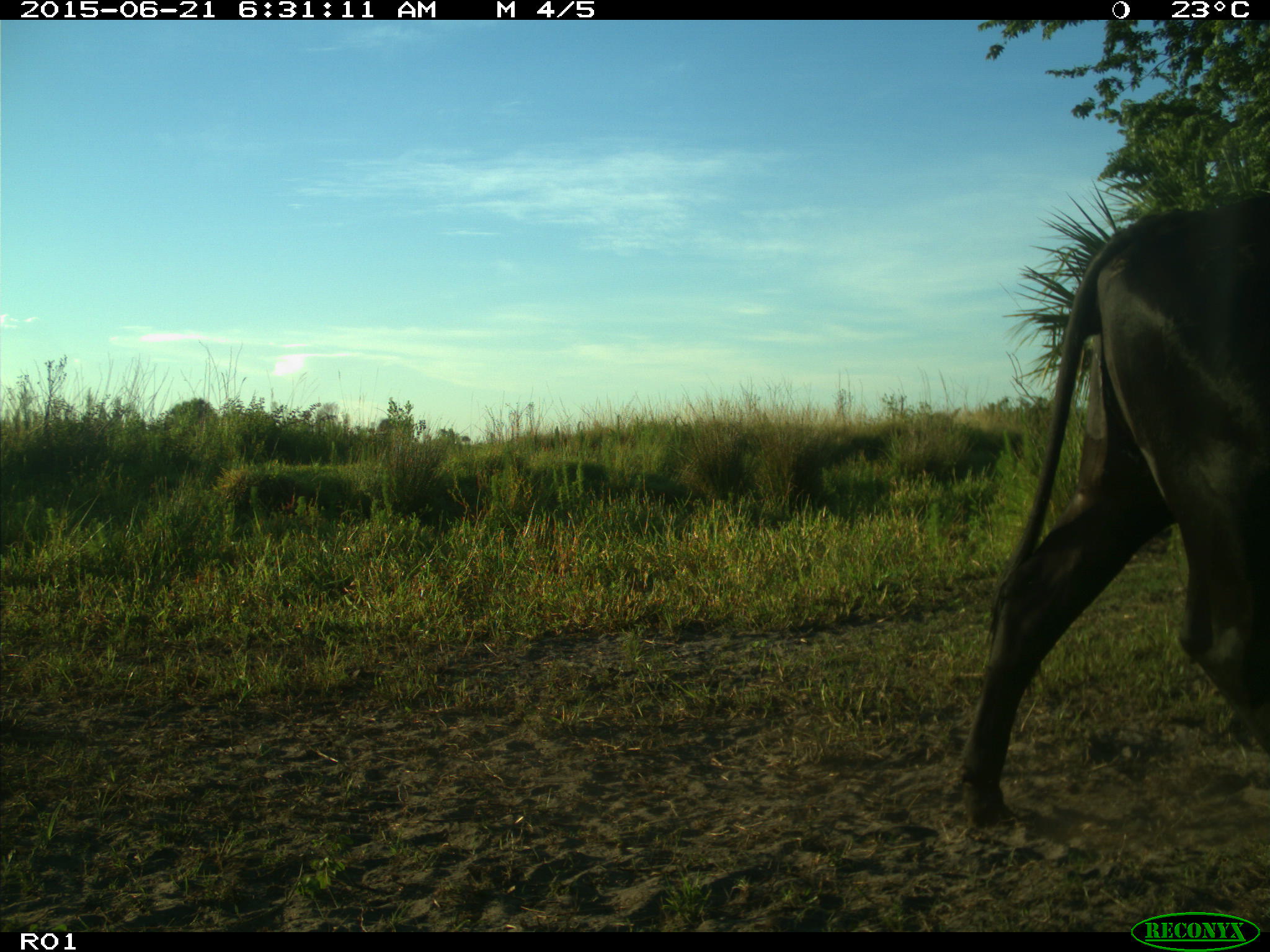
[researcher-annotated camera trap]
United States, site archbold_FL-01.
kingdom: Animalia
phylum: Chordata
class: Mammalia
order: Artiodactyla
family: Bovidae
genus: Bos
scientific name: Bos taurus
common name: domestic cow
Bos taurus (domestic cow).